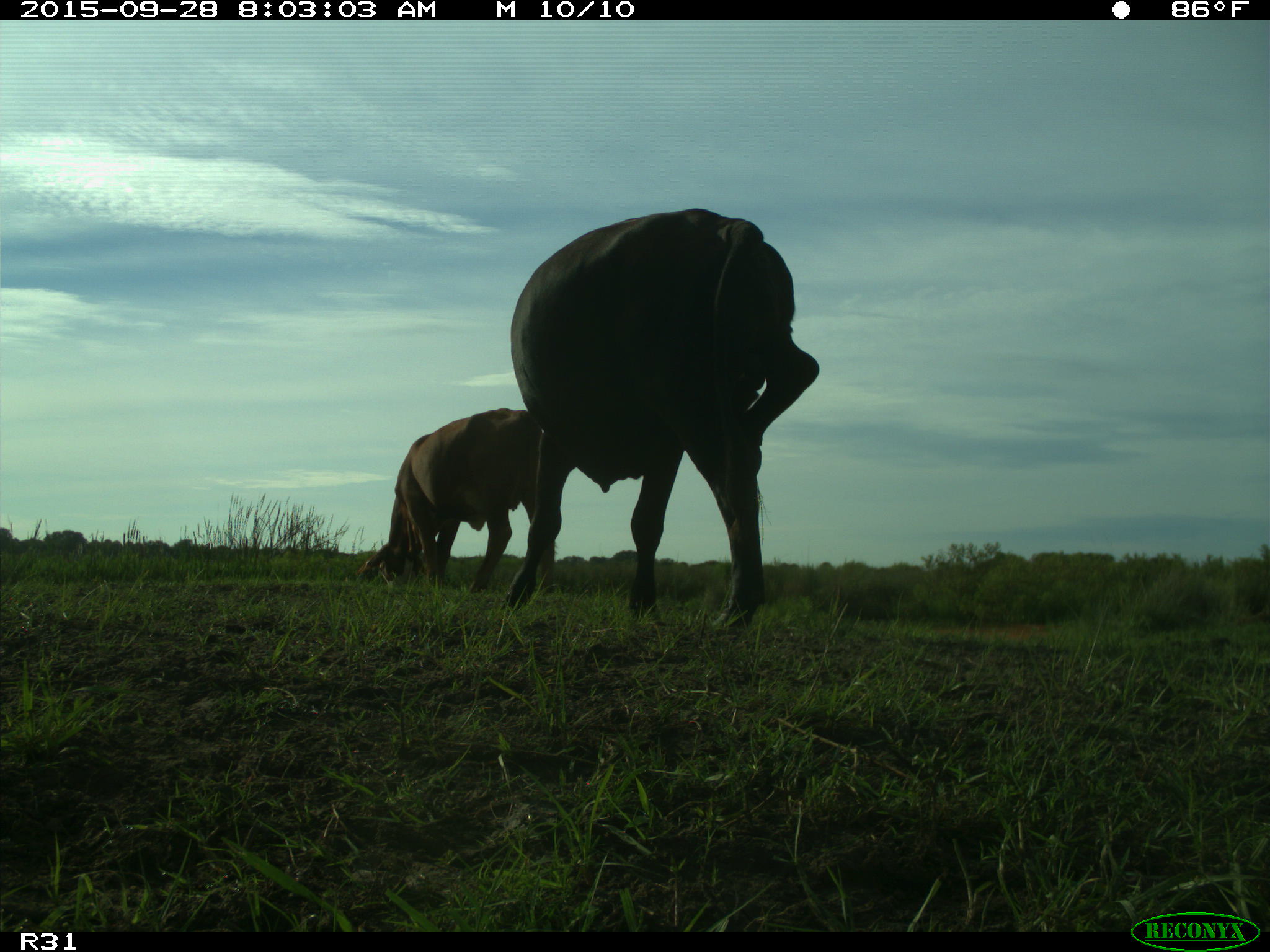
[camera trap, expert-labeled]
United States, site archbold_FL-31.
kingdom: Animalia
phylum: Chordata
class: Mammalia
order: Artiodactyla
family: Bovidae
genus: Bos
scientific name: Bos taurus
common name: domestic cow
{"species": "Bos taurus (domestic cow)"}